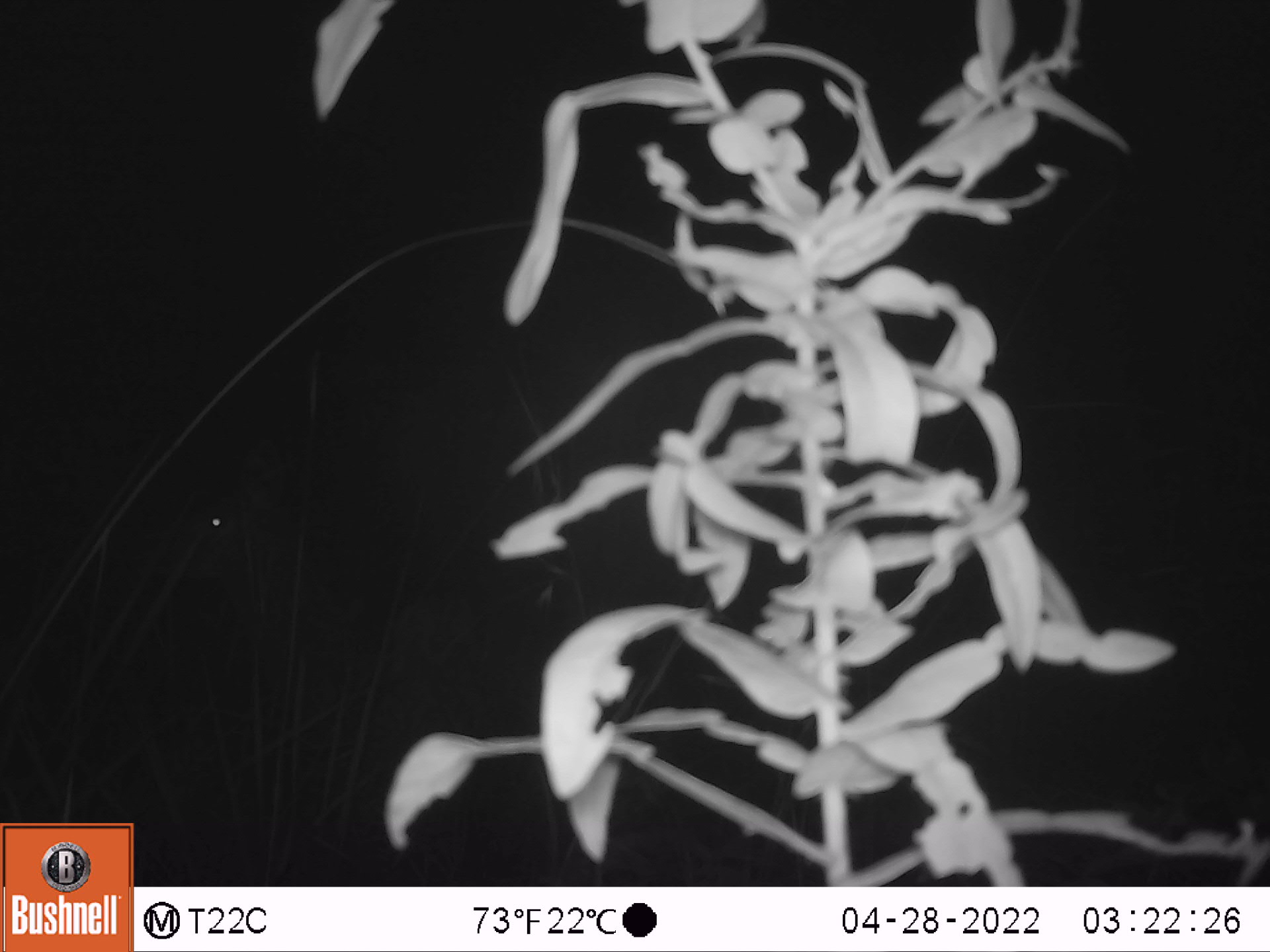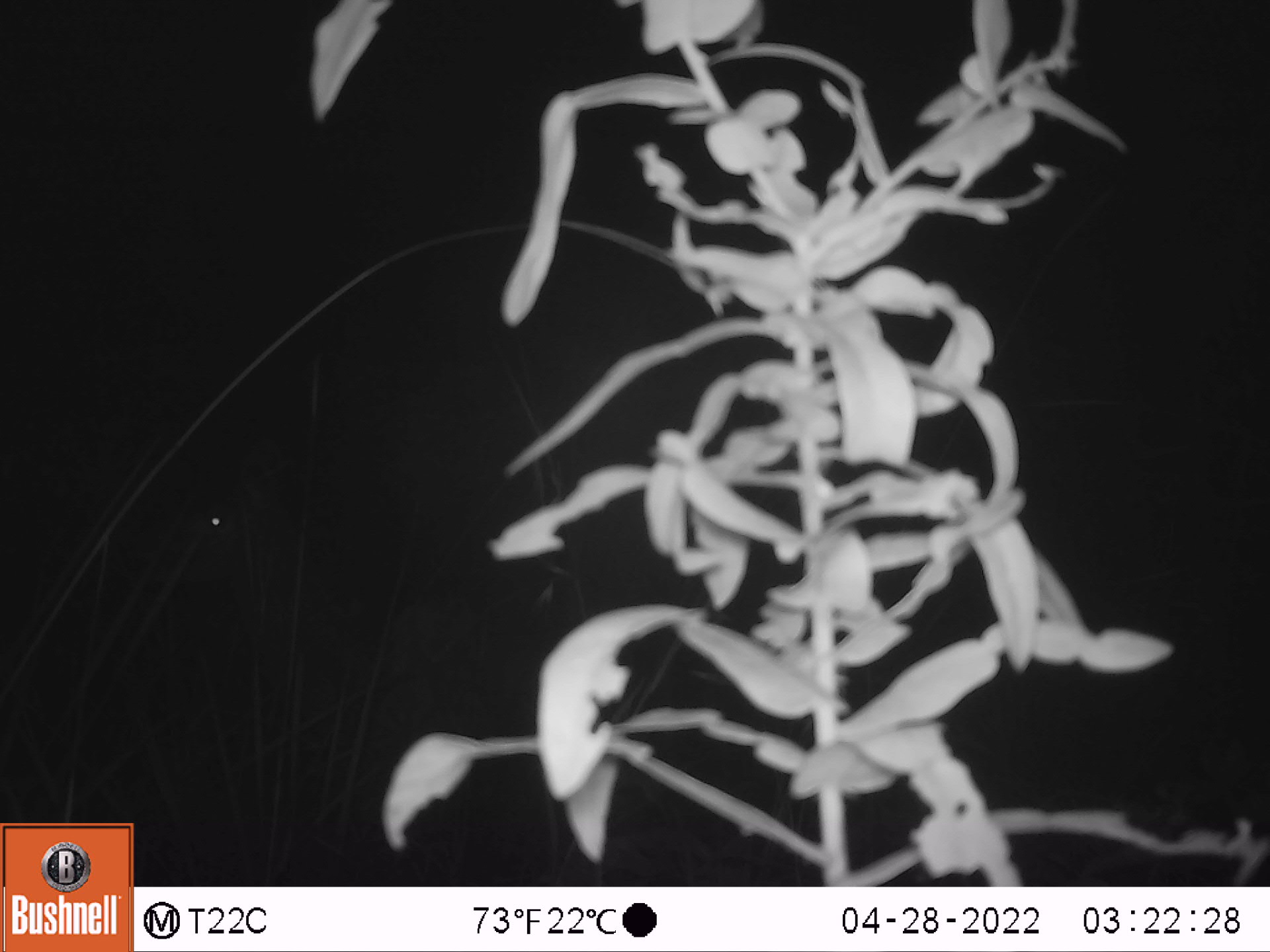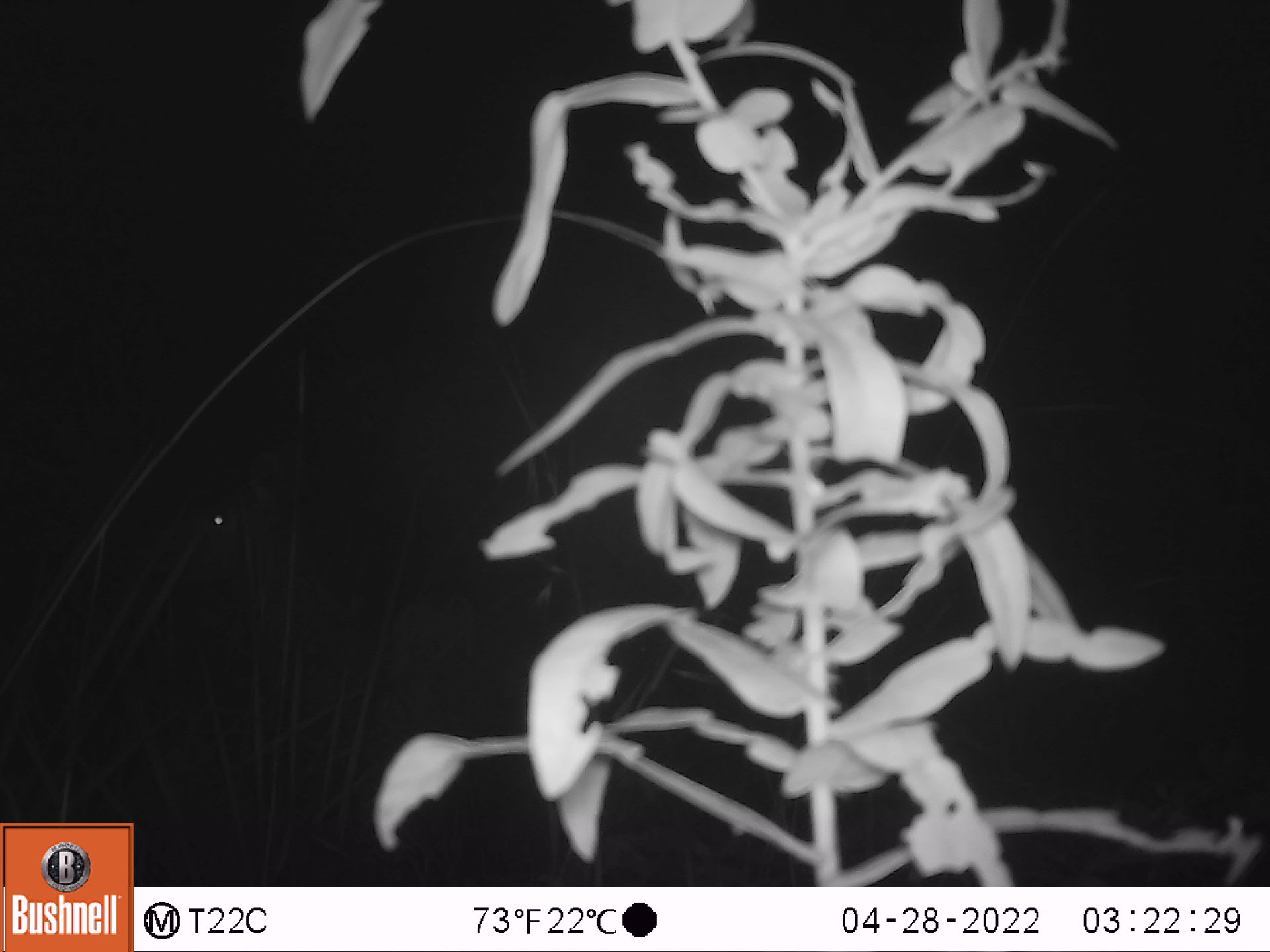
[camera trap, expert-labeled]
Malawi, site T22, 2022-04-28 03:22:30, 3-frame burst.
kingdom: Animalia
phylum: Chordata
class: Mammalia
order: Artiodactyla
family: Bovidae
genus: Tragelaphus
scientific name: Tragelaphus strepsiceros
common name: greater kudu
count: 1